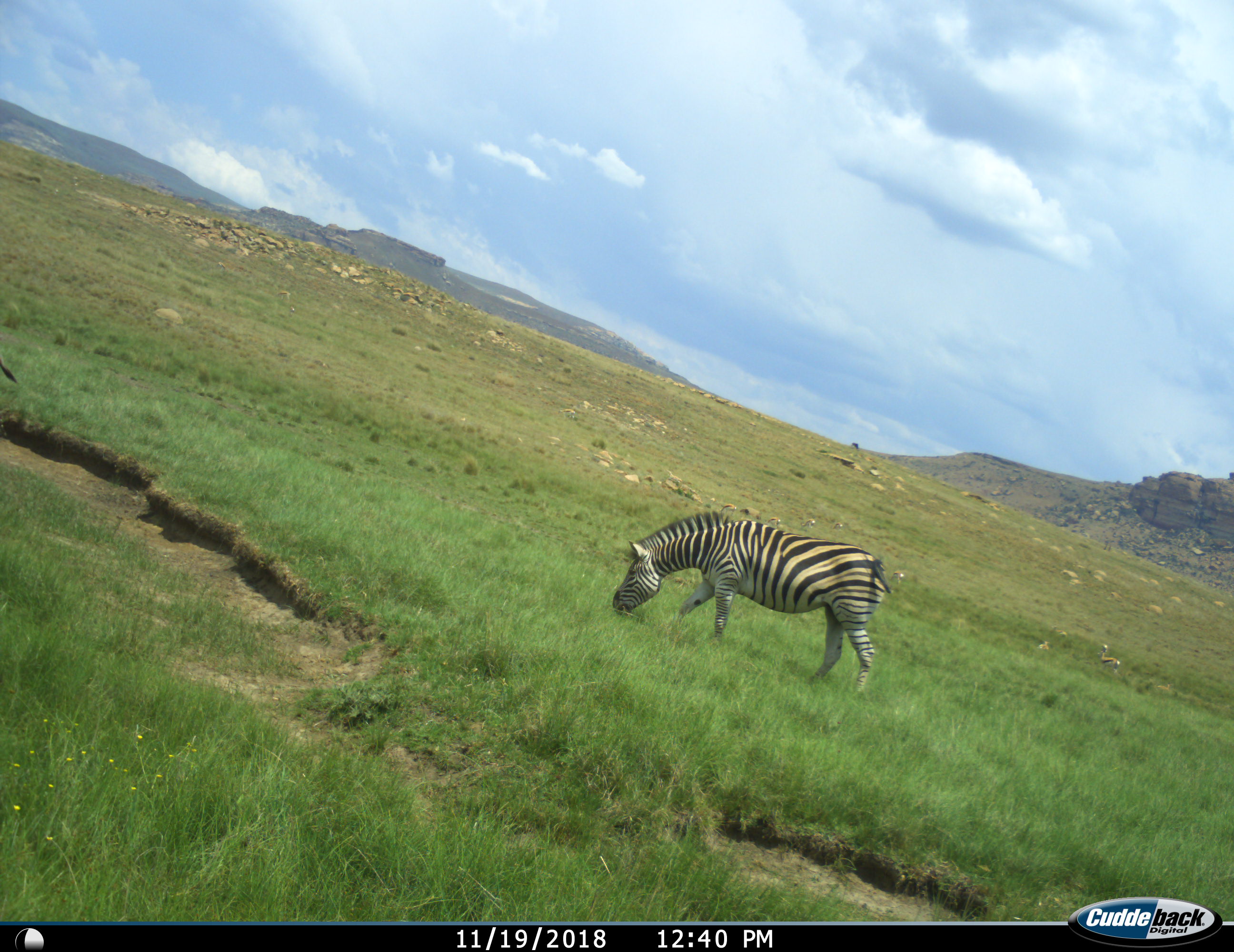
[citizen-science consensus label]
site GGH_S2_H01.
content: unidentified animal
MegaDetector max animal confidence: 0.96